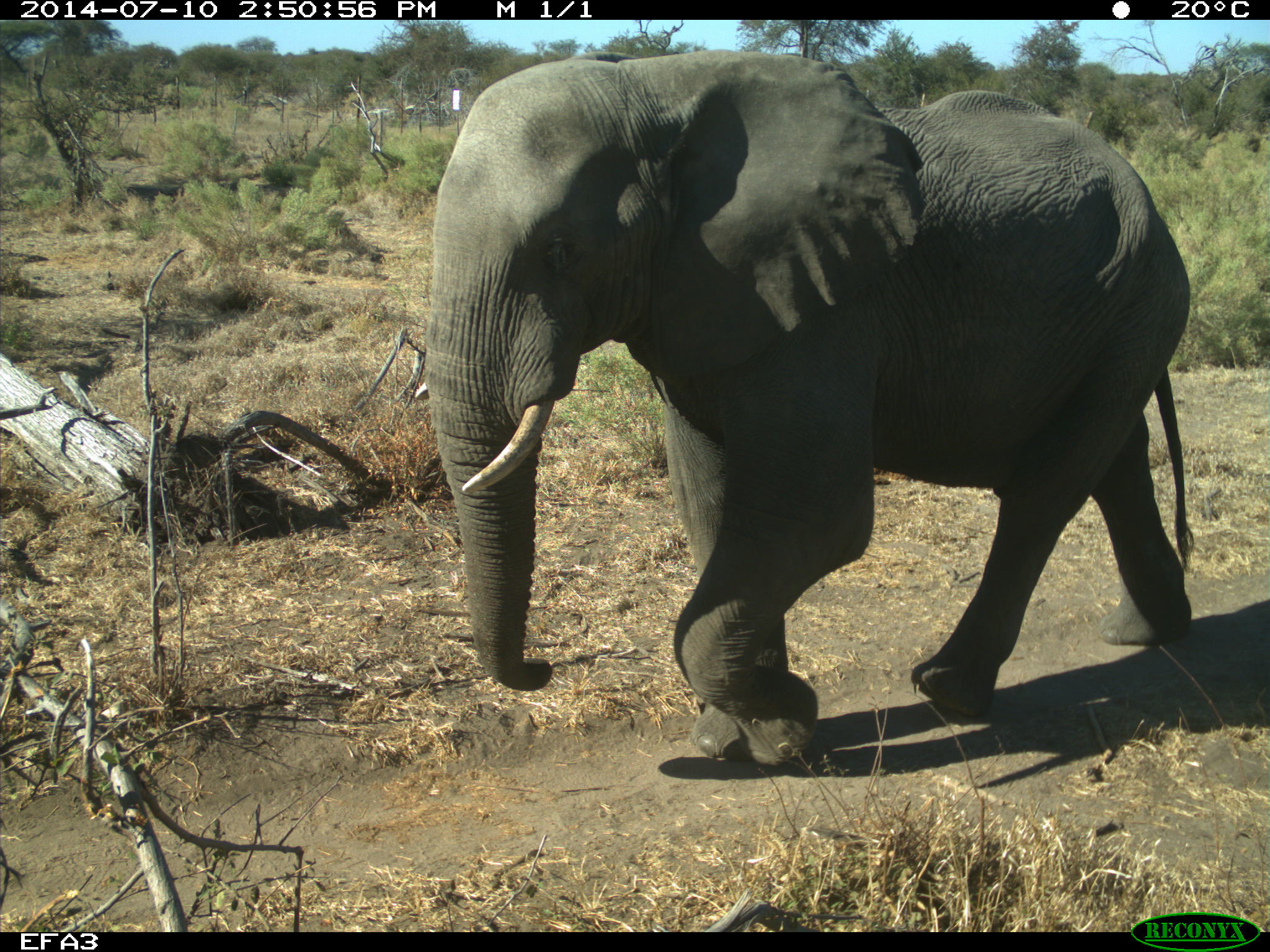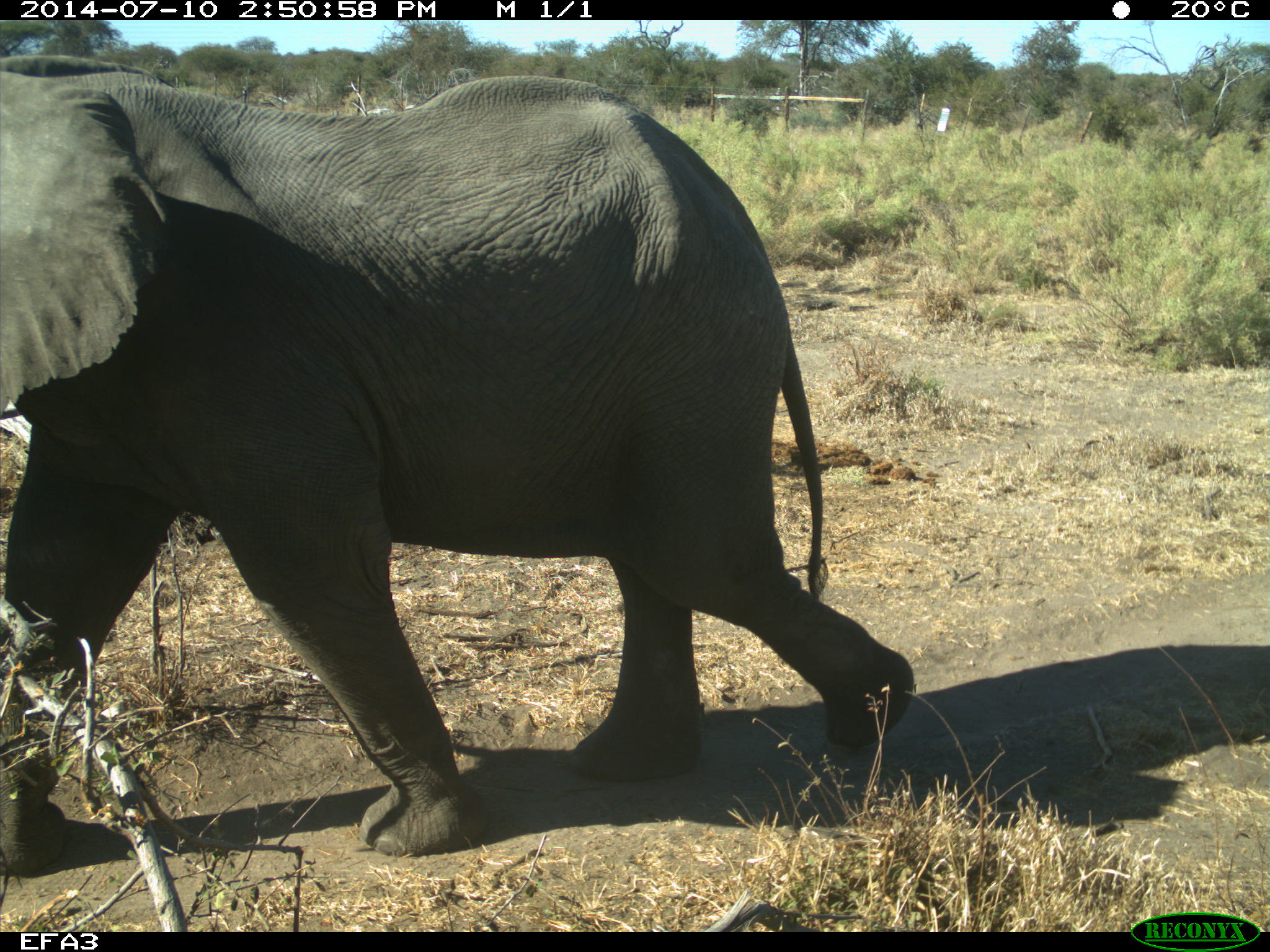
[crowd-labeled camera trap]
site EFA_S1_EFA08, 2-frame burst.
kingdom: Animalia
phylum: Chordata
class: Mammalia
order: Proboscidea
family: Elephantidae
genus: Loxodonta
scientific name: Loxodonta africana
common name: african bush elephant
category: elephant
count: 1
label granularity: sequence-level